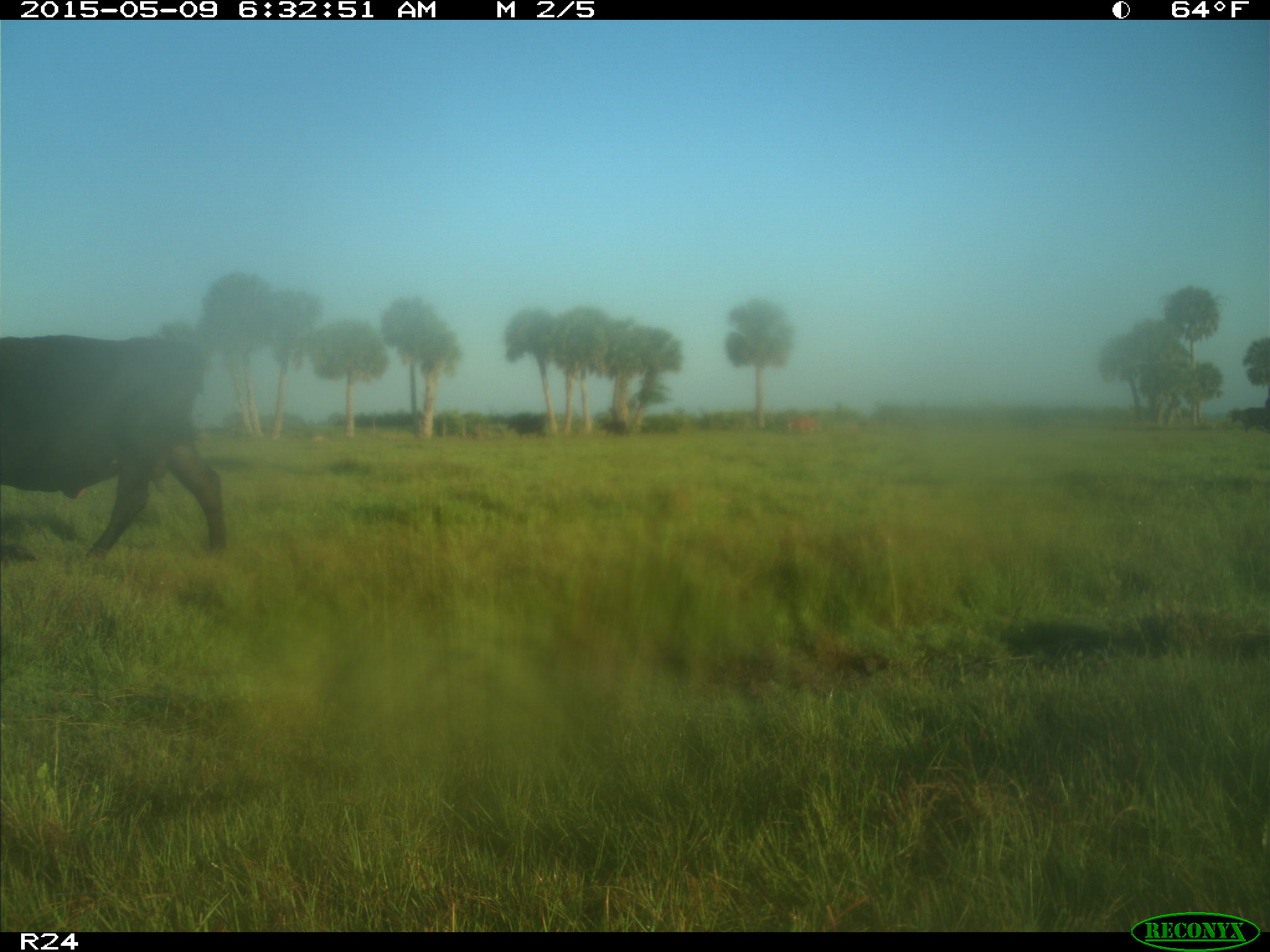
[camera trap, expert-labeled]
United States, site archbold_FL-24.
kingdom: Animalia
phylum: Chordata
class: Mammalia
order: Artiodactyla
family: Bovidae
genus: Bos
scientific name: Bos taurus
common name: domestic cow